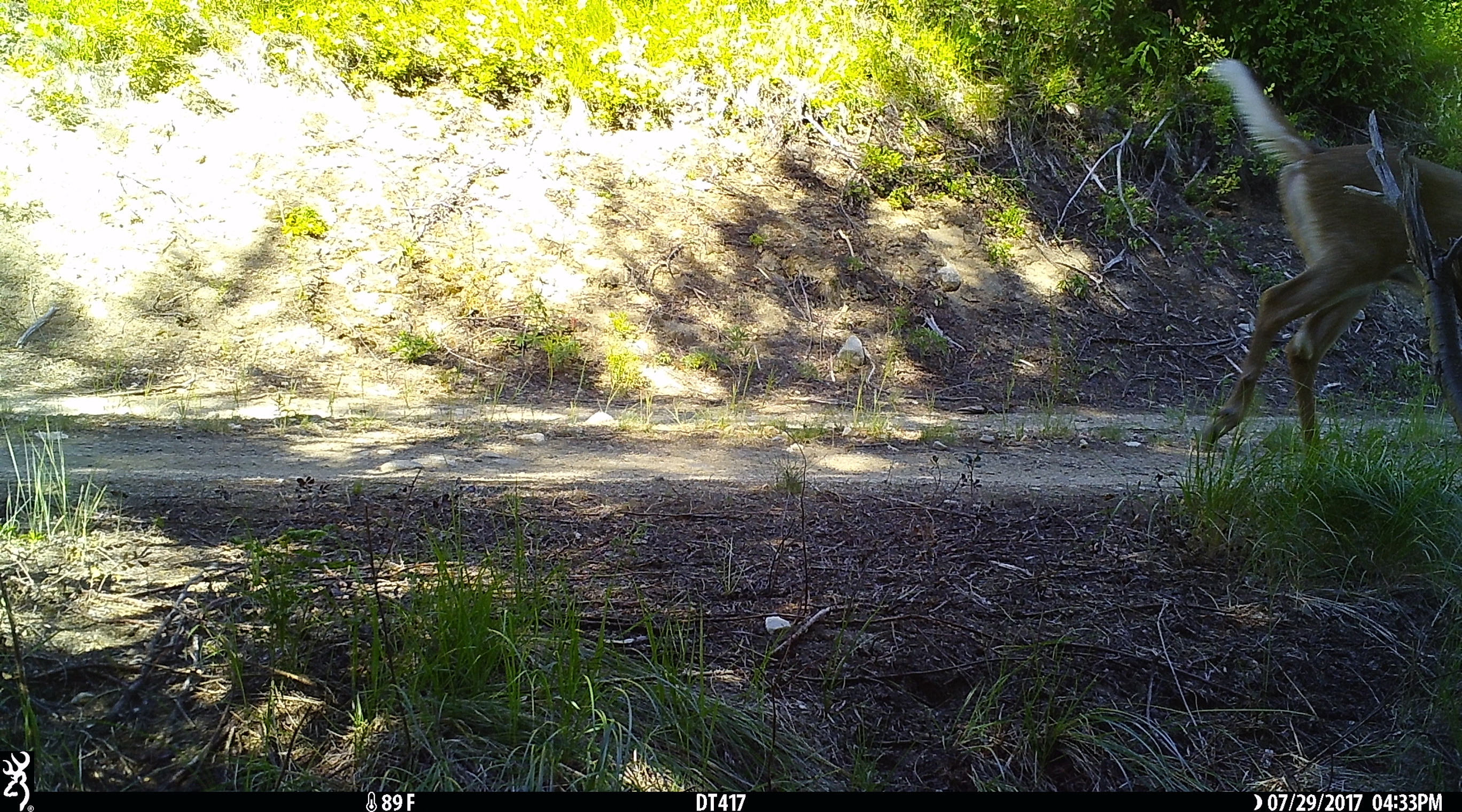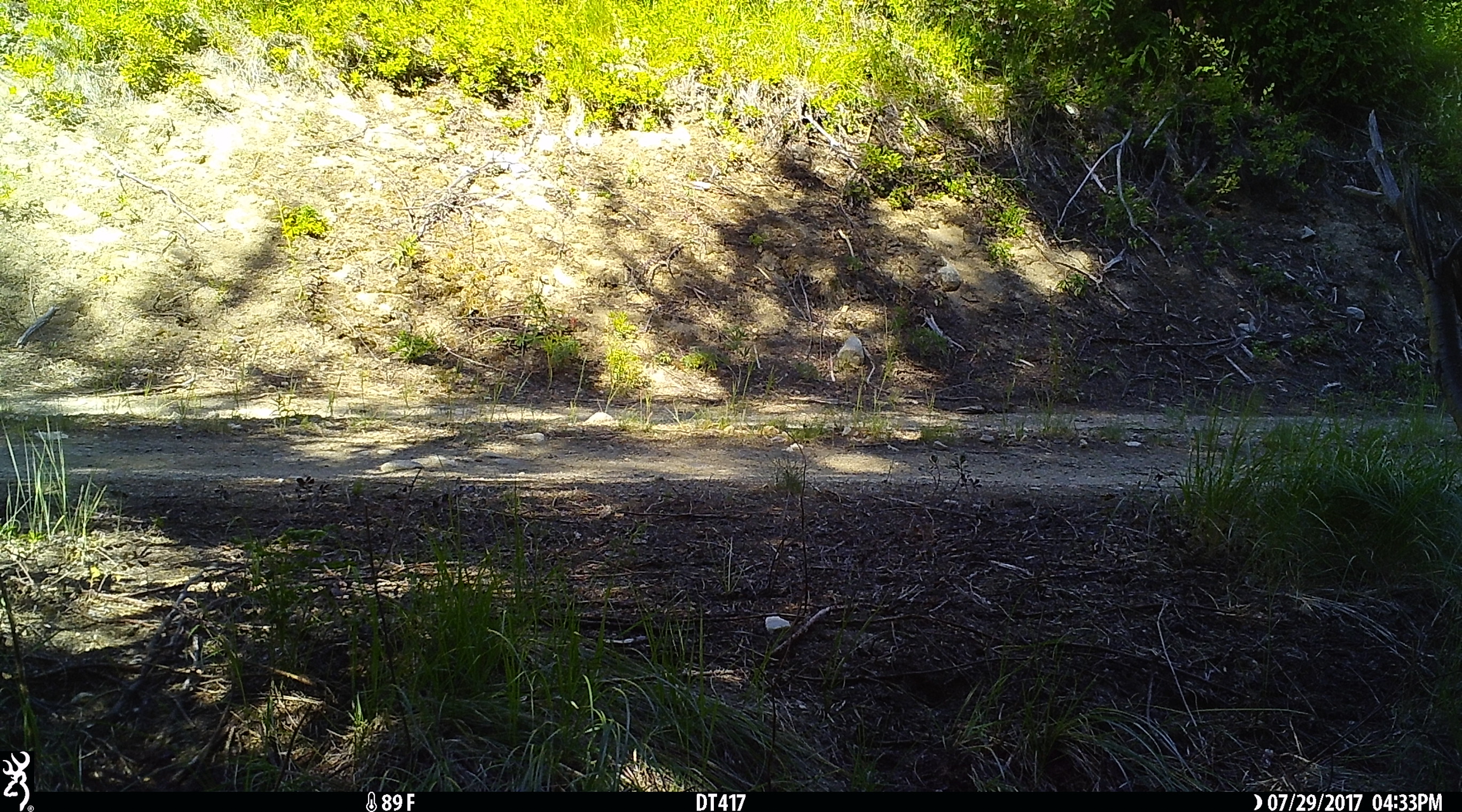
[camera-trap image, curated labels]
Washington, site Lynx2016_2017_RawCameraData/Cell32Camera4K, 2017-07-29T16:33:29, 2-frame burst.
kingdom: Animalia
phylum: Chordata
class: Mammalia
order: Artiodactyla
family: Cervidae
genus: Odocoileus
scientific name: Odocoileus virginianus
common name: white-tailed deer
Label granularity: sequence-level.